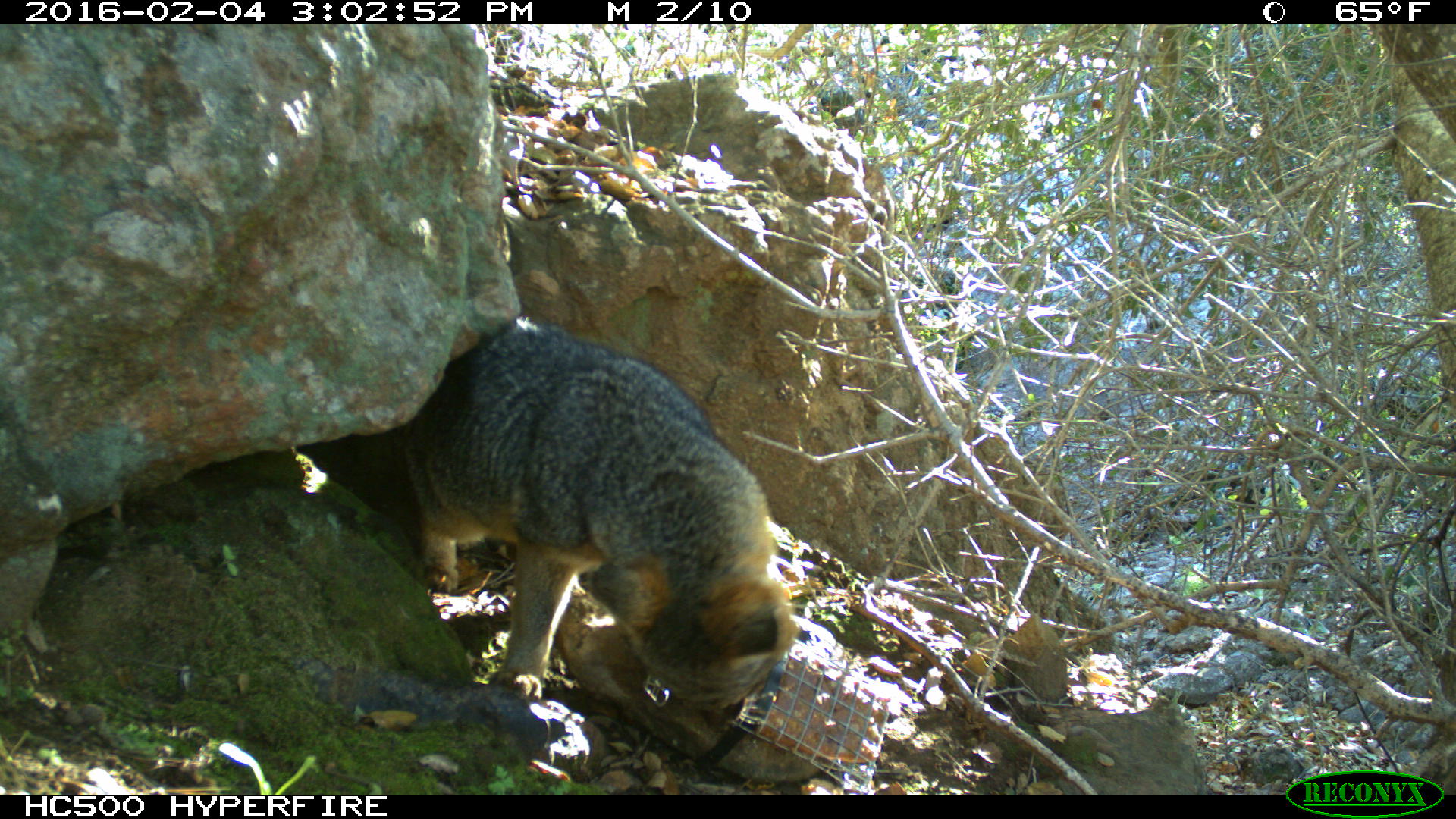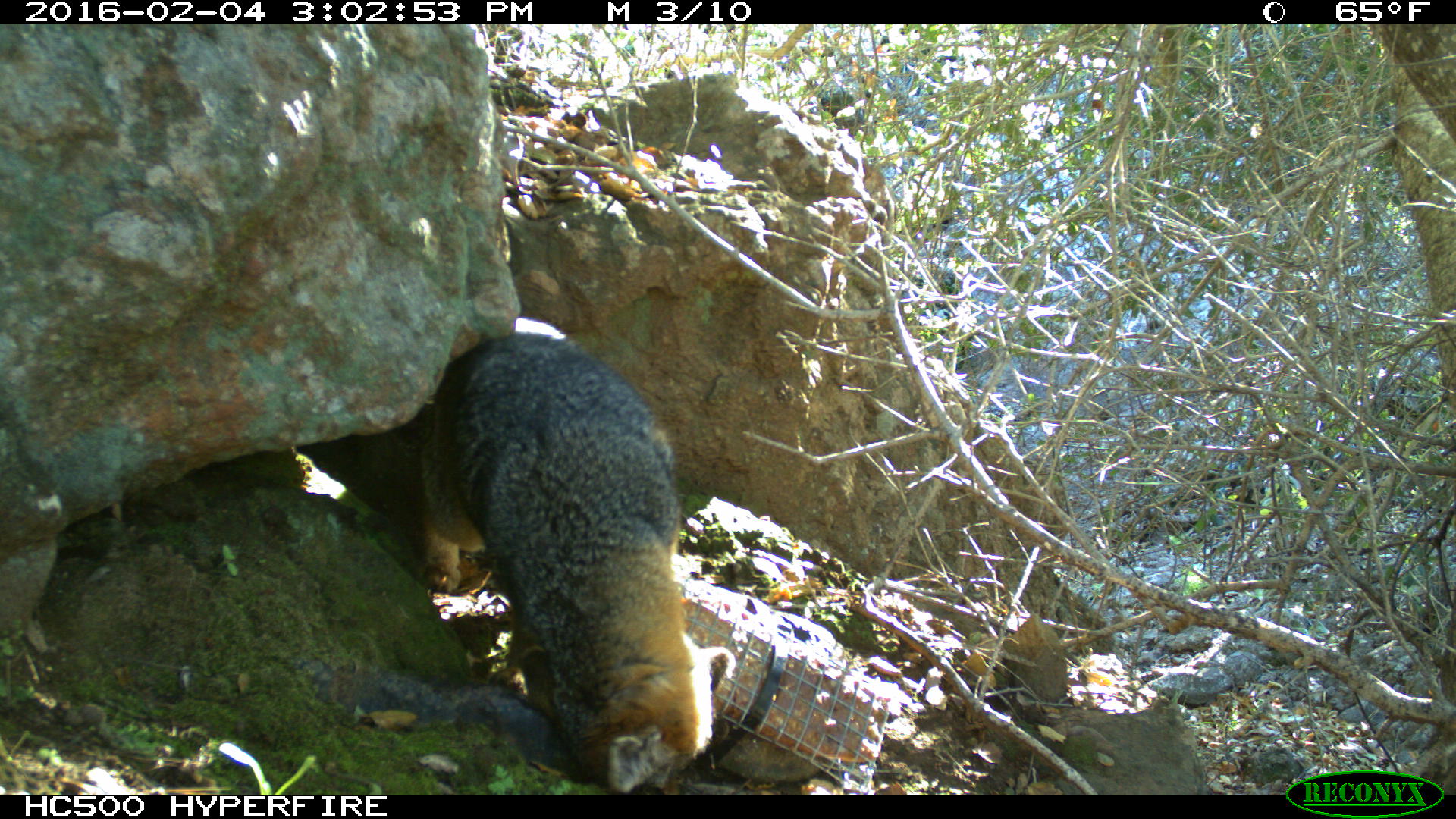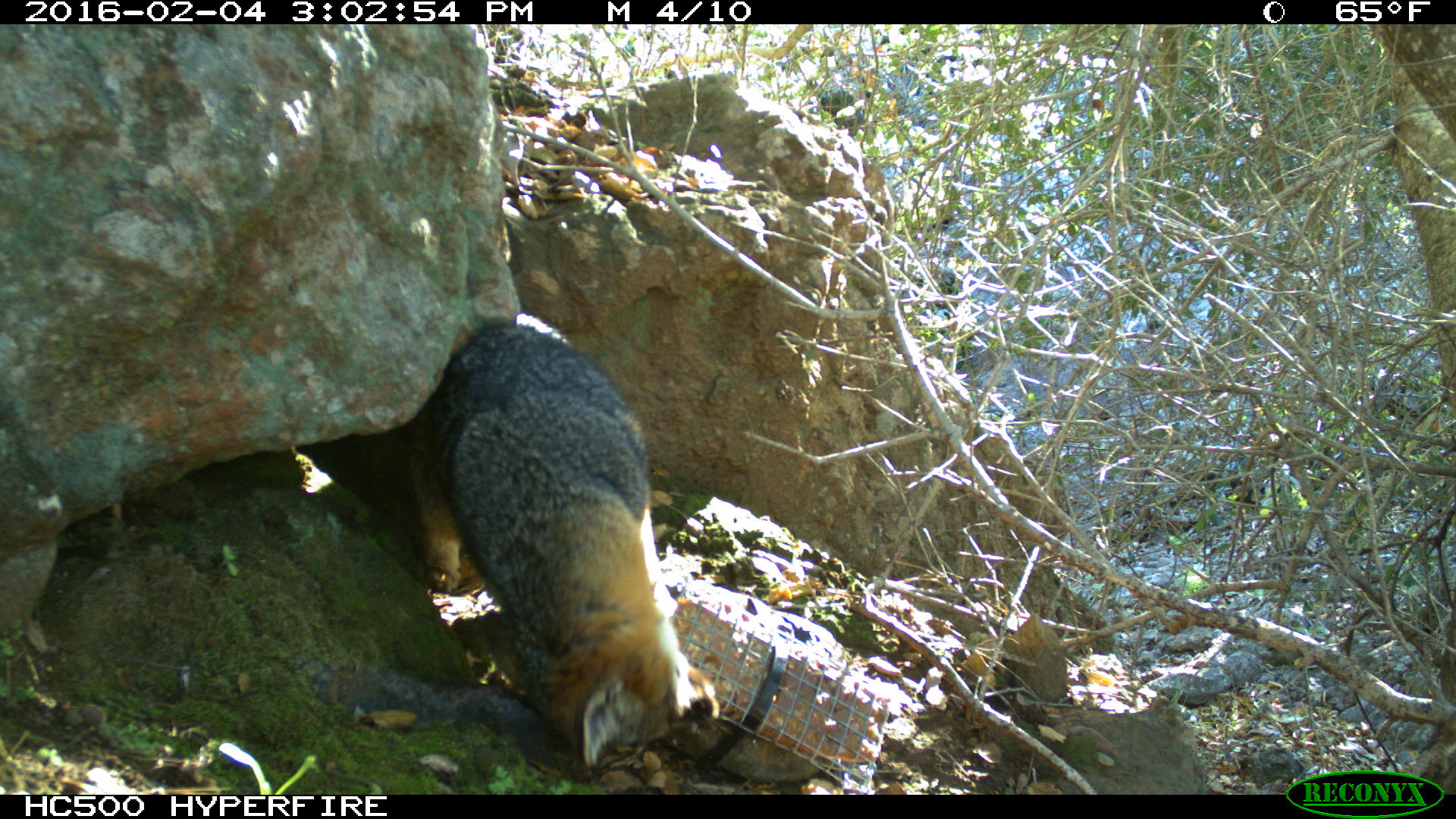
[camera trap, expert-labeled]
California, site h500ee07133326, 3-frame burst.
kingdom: Animalia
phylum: Chordata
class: Mammalia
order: Carnivora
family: Canidae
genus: Urocyon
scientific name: Urocyon littoralis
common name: island fox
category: fox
Fox (island fox) (Urocyon littoralis).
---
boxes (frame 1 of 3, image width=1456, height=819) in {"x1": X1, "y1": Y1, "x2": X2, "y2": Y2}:
fox: {"x1": 393, "y1": 319, "x2": 795, "y2": 711}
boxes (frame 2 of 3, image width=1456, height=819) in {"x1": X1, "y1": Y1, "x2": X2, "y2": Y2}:
fox: {"x1": 349, "y1": 315, "x2": 734, "y2": 795}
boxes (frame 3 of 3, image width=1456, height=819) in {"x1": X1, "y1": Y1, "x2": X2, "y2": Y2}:
fox: {"x1": 406, "y1": 312, "x2": 723, "y2": 774}